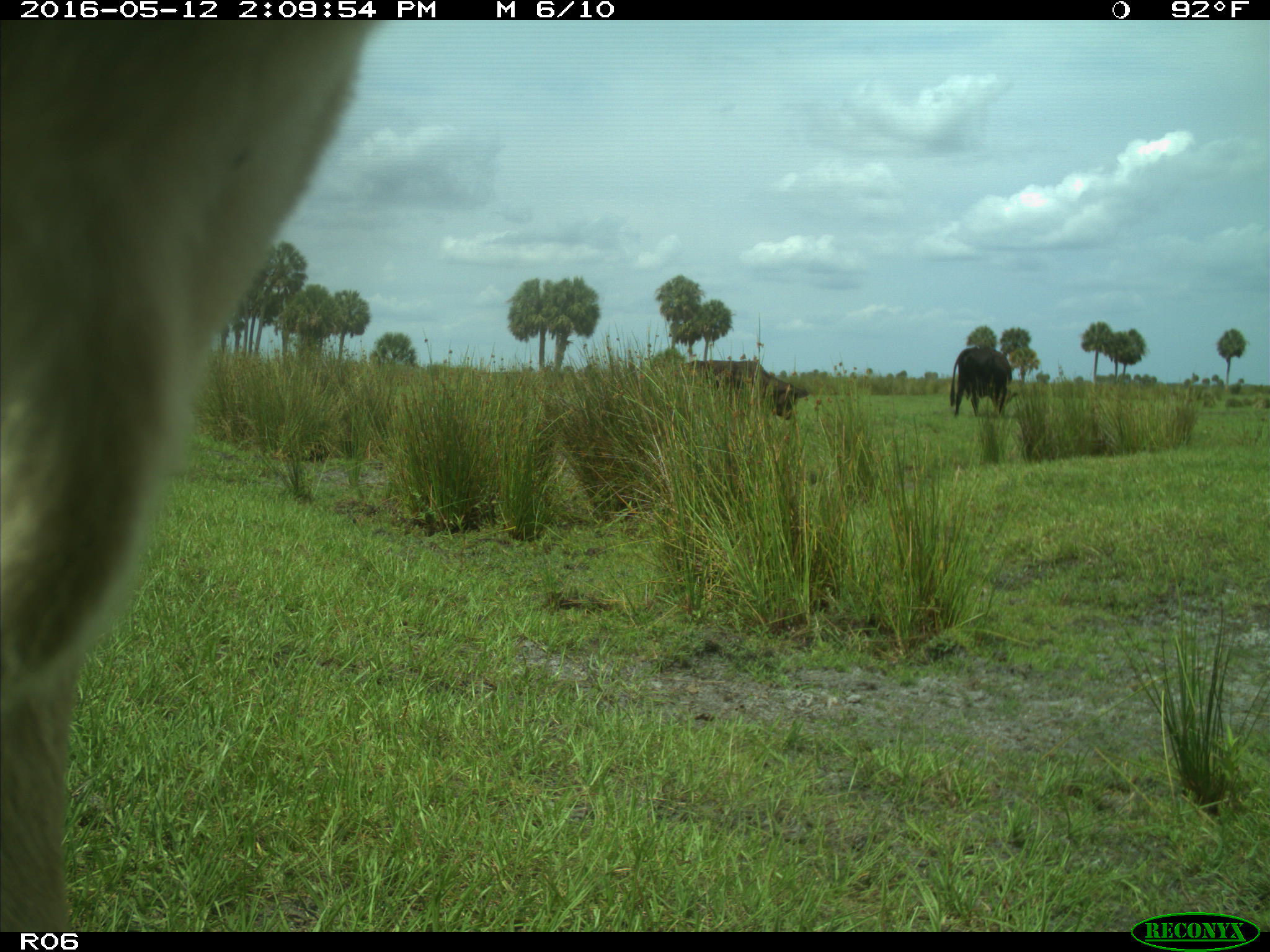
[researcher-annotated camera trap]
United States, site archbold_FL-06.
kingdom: Animalia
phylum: Chordata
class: Mammalia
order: Artiodactyla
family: Bovidae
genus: Bos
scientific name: Bos taurus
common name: domestic cow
Bos taurus (domestic cow).